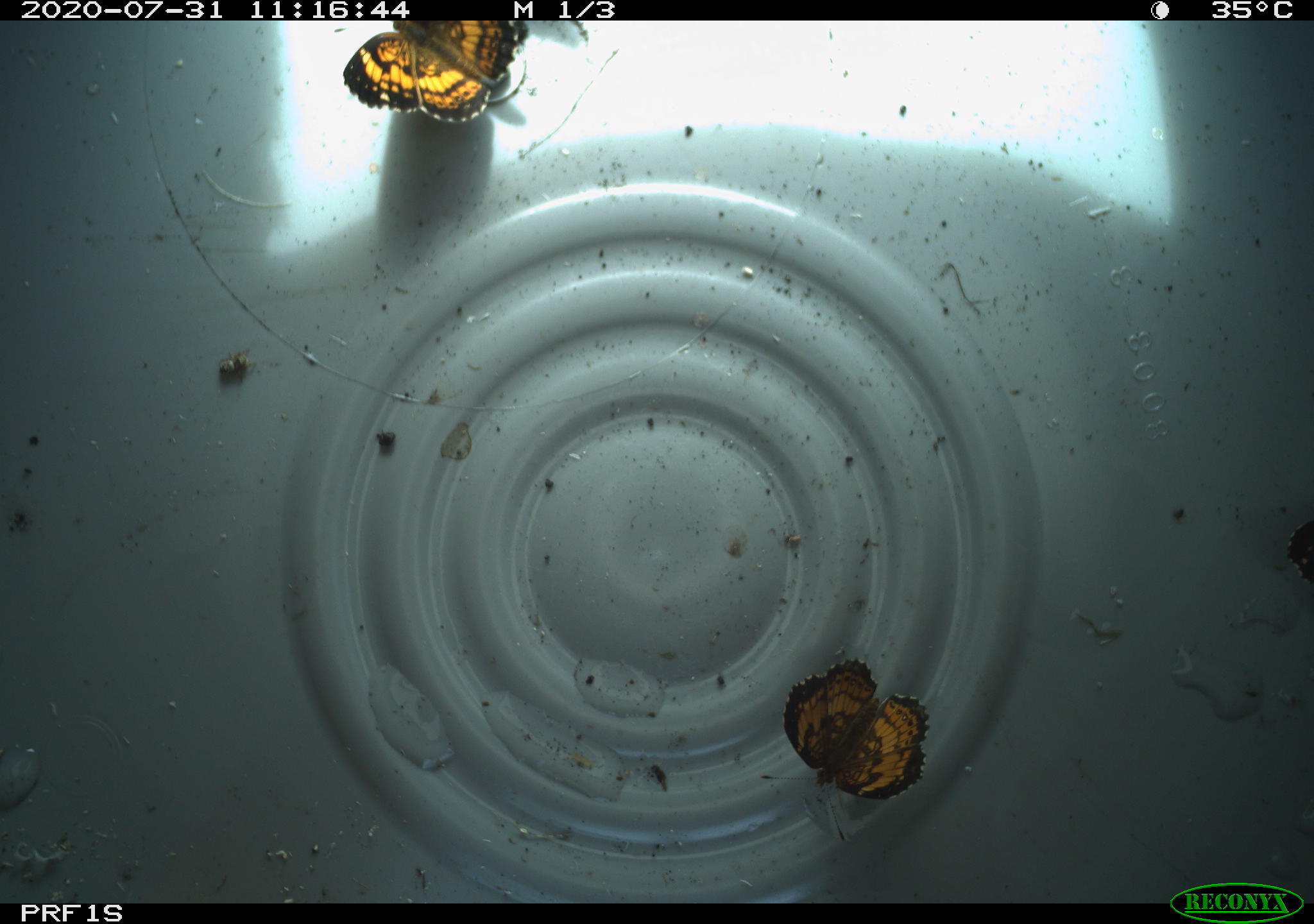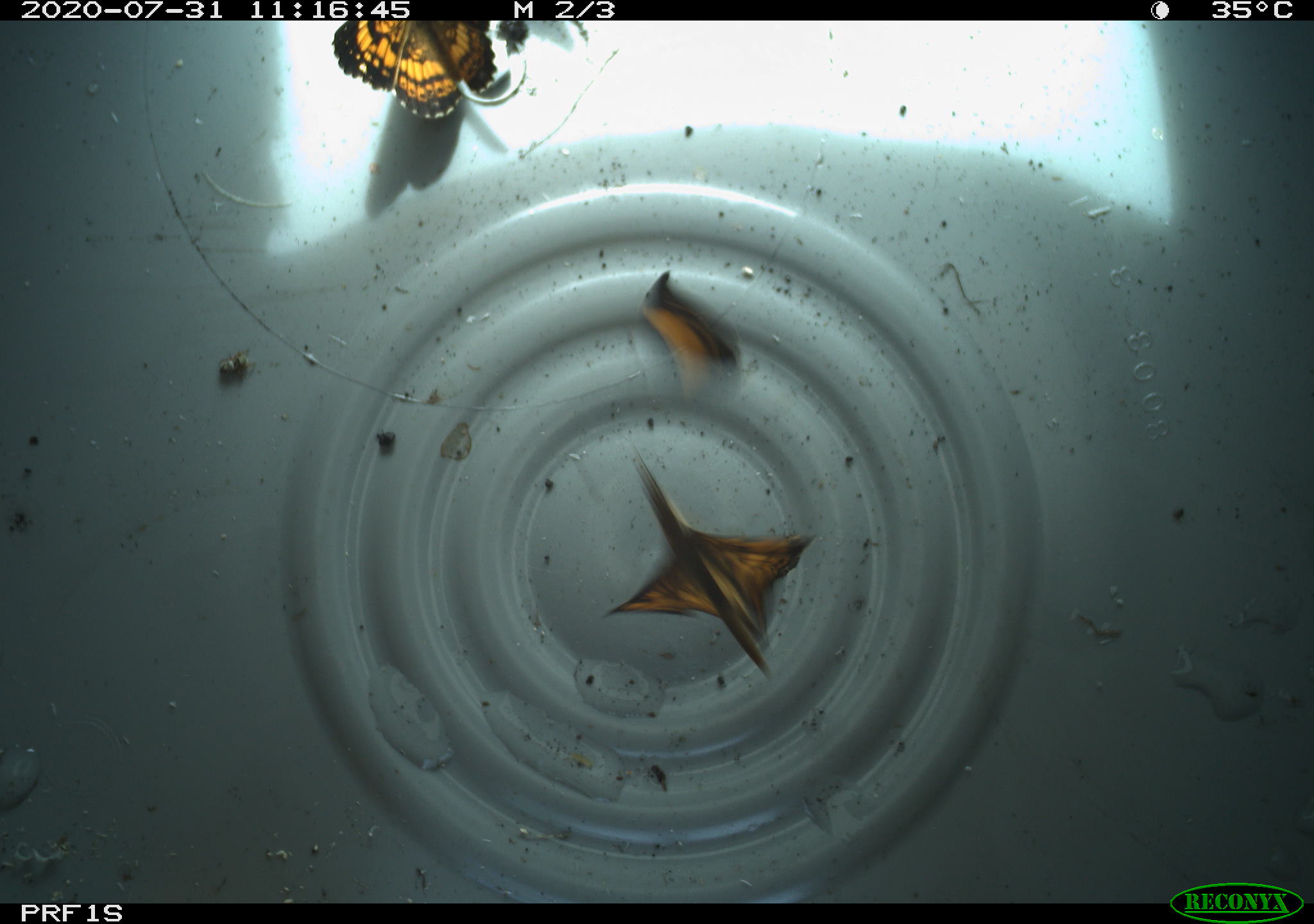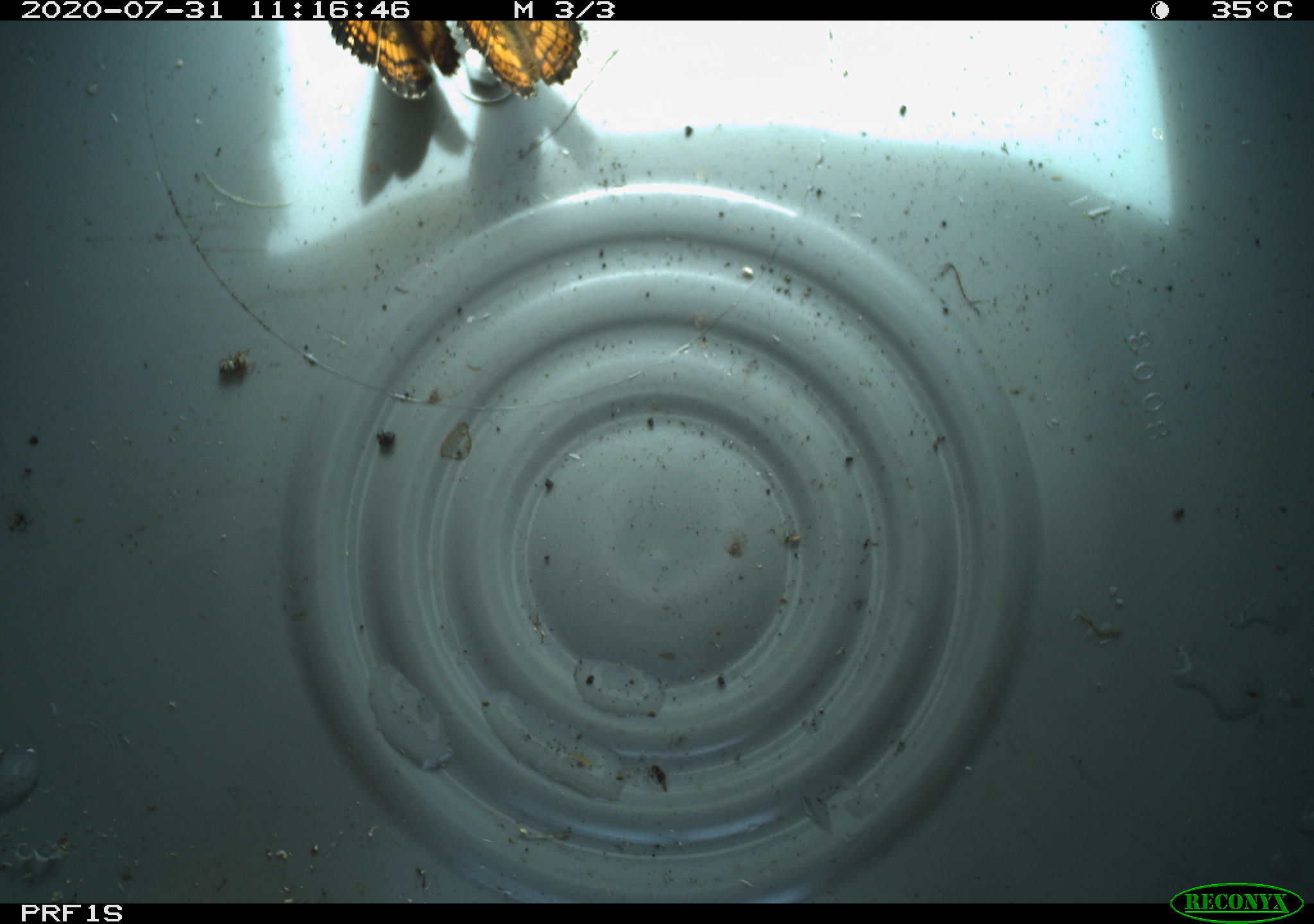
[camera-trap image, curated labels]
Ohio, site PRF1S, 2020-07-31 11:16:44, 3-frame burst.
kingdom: Animalia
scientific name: Animalia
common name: animal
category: invertebrate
Invertebrate (animal) (Animalia).